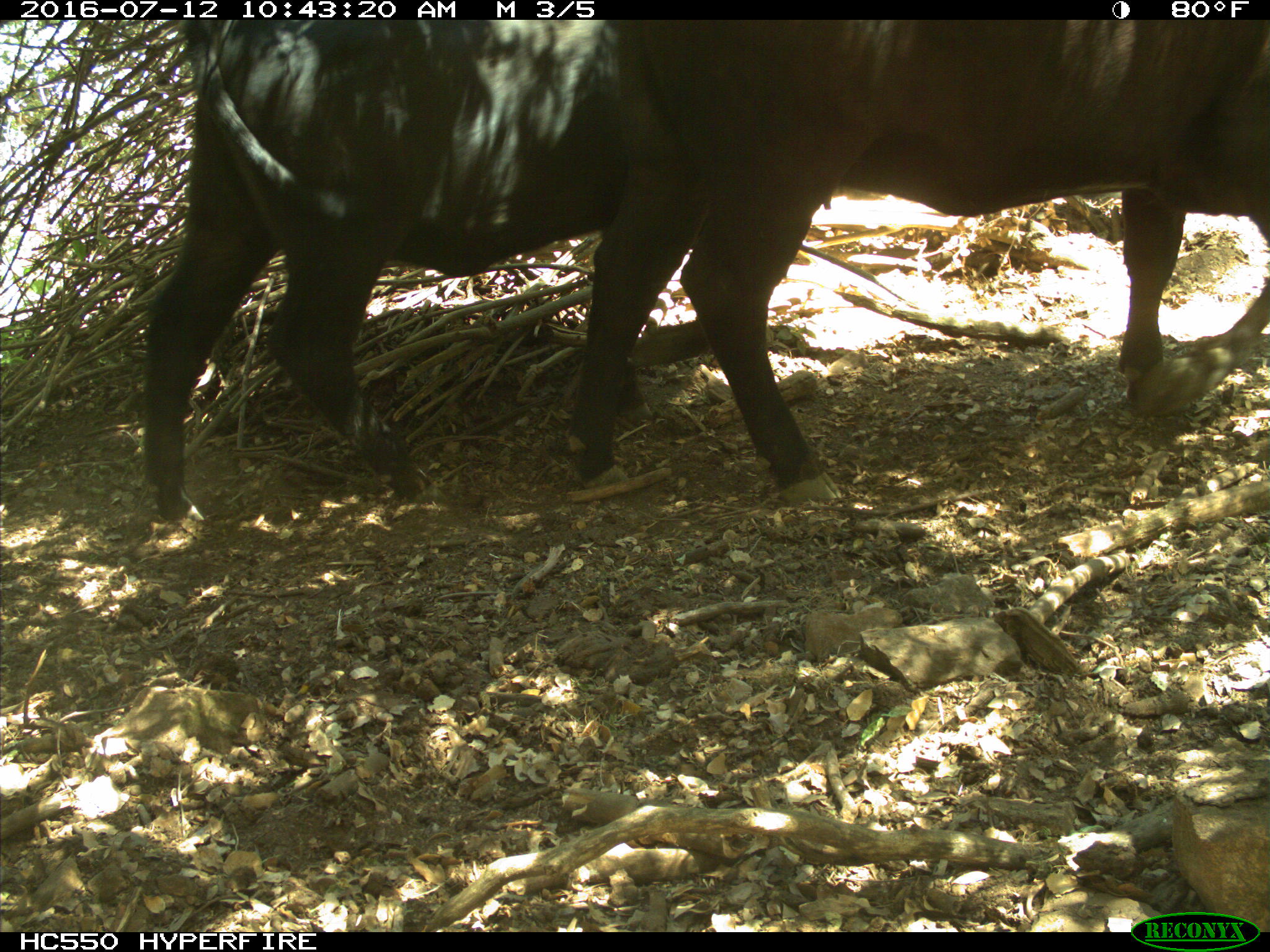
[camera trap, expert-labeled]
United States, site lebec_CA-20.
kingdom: Animalia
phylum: Chordata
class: Mammalia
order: Artiodactyla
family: Bovidae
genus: Bos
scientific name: Bos taurus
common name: domestic cow